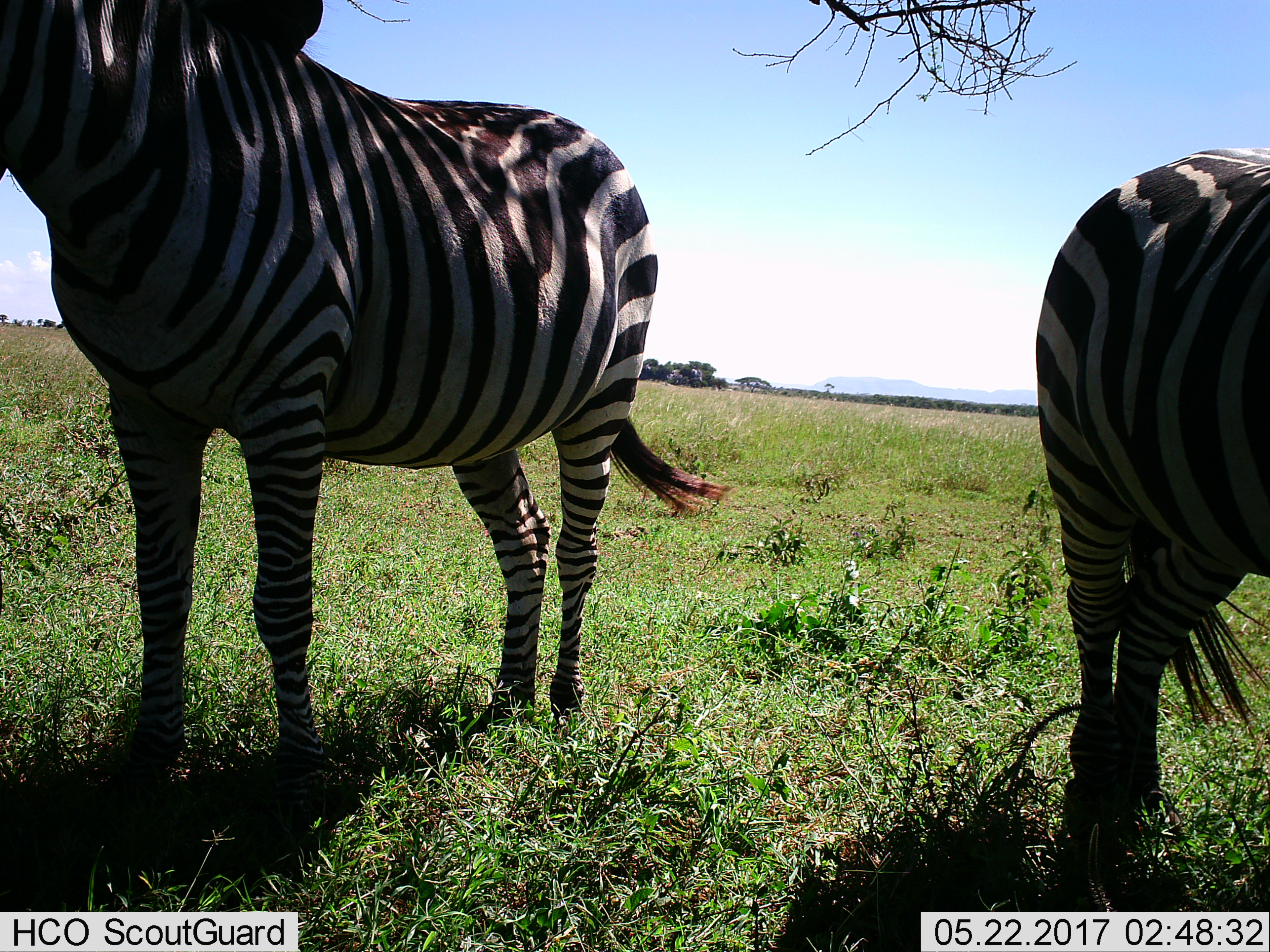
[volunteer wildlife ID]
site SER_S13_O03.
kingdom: Animalia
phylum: Chordata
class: Mammalia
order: Perissodactyla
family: Equidae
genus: Equus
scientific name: Equus quagga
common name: plains zebra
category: zebraplains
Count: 2.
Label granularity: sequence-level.